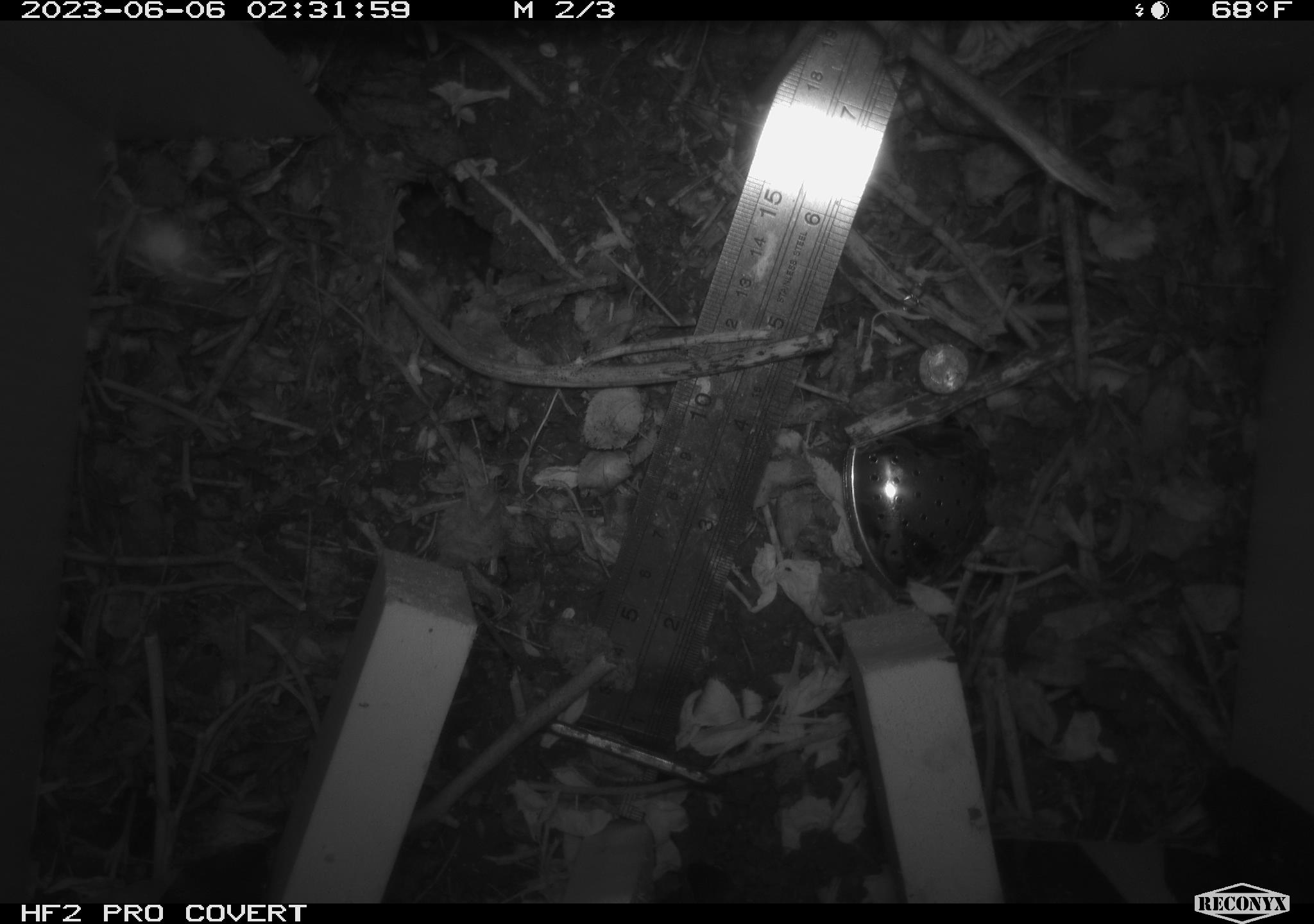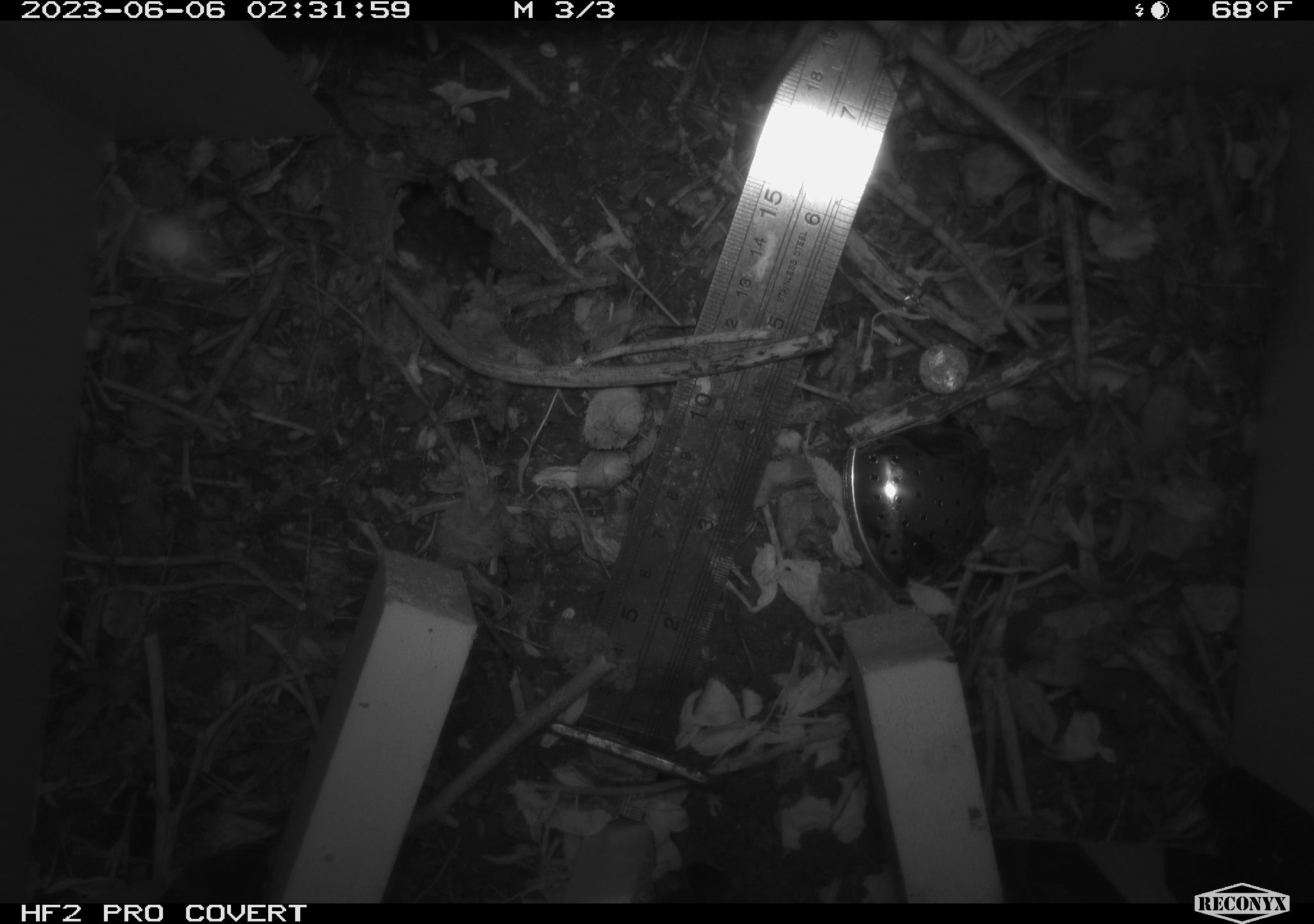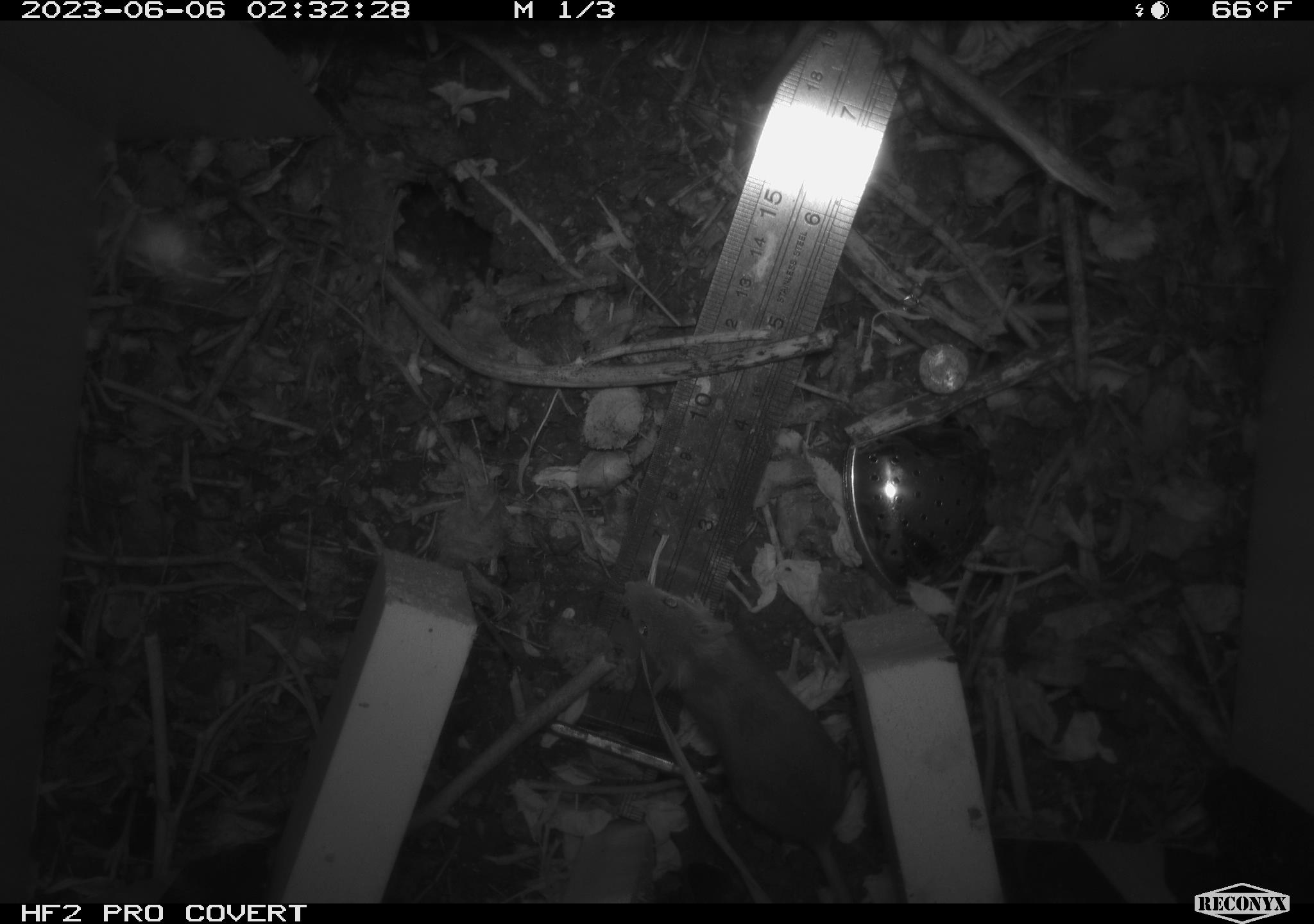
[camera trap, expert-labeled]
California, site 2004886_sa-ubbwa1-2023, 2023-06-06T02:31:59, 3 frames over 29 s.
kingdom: Animalia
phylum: Chordata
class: Mammalia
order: Rodentia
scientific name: Rodentia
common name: rodent